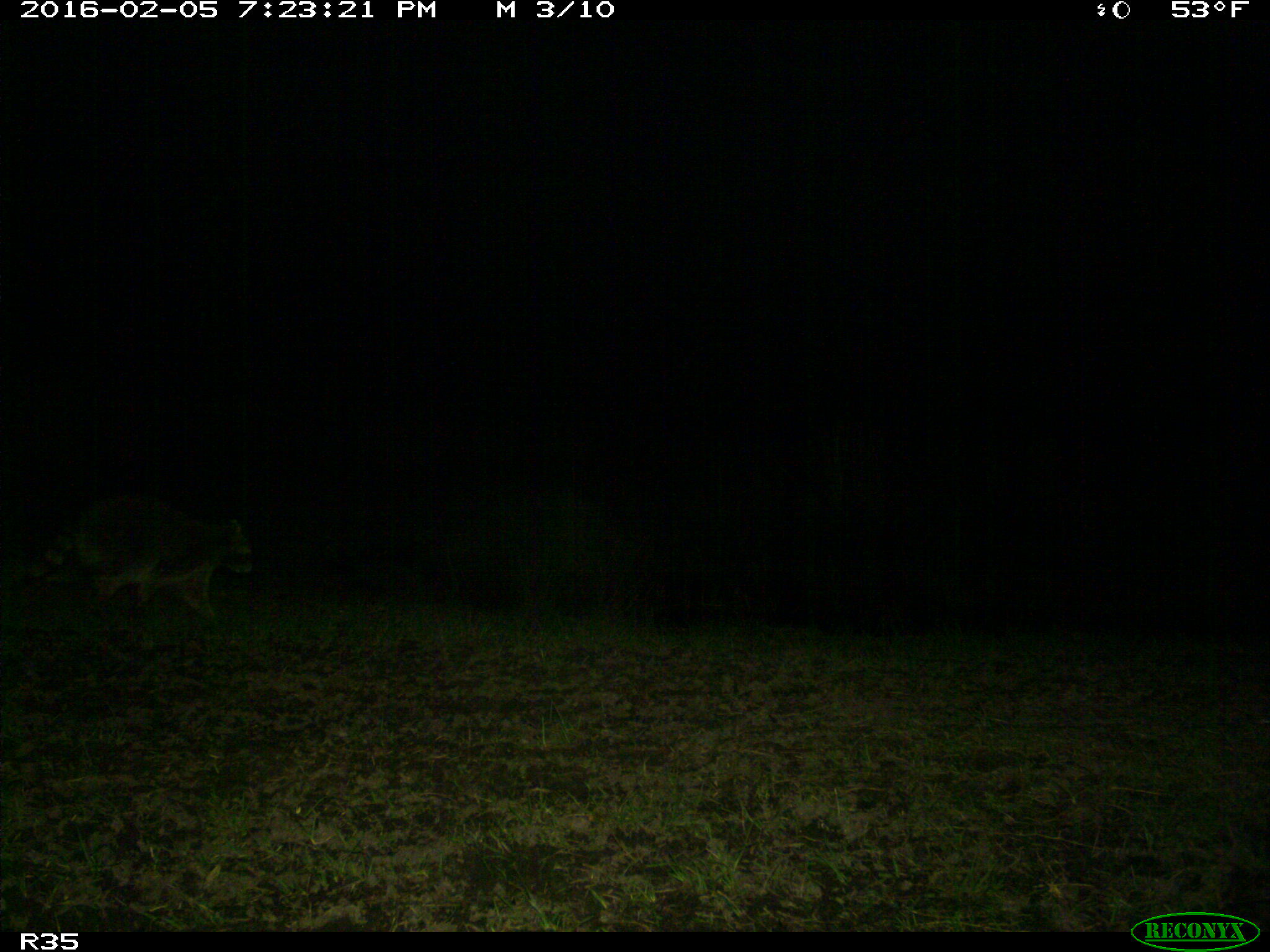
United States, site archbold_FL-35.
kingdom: Animalia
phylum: Chordata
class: Mammalia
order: Carnivora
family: Procyonidae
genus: Procyon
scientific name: Procyon lotor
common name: common raccoon